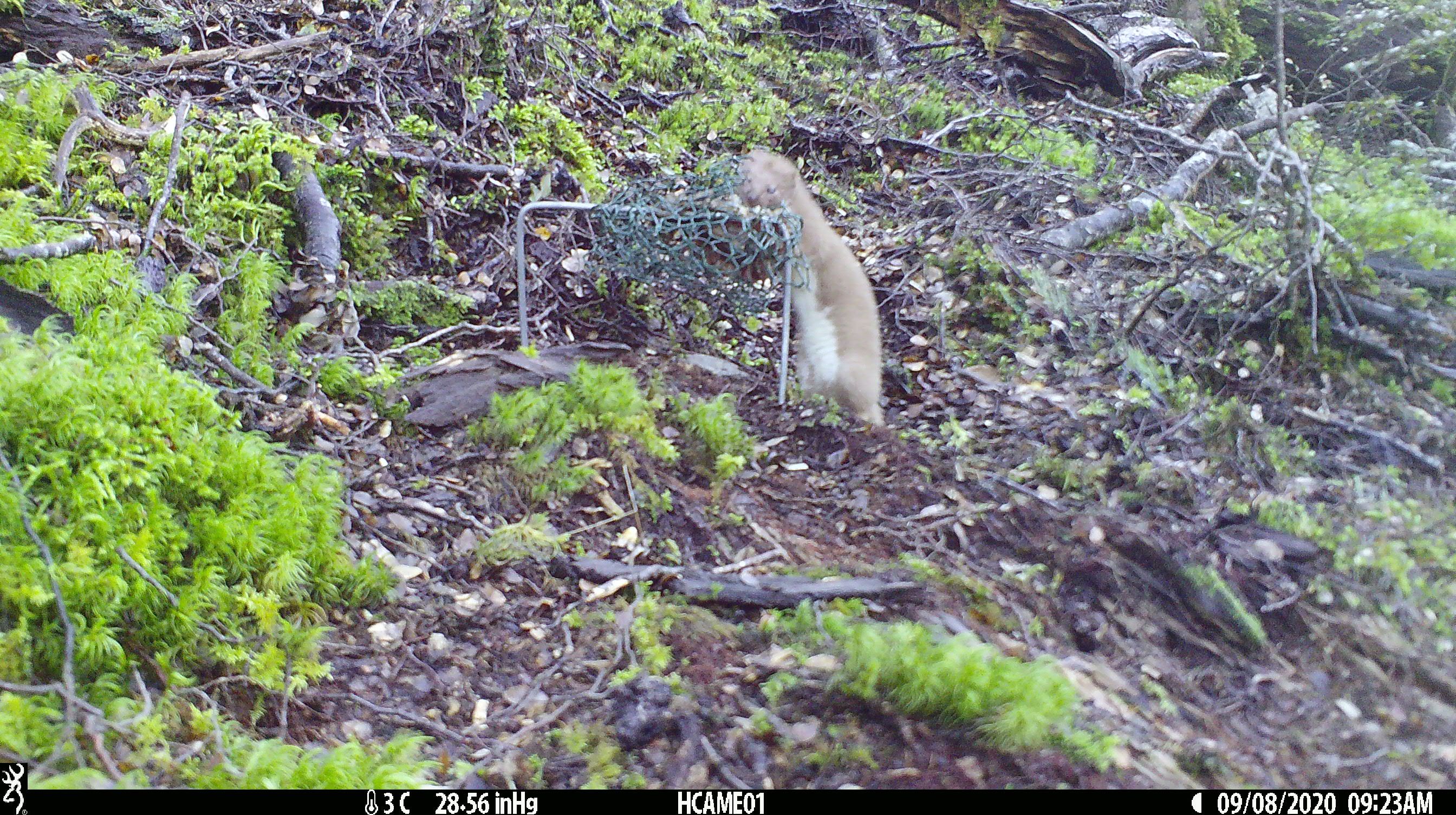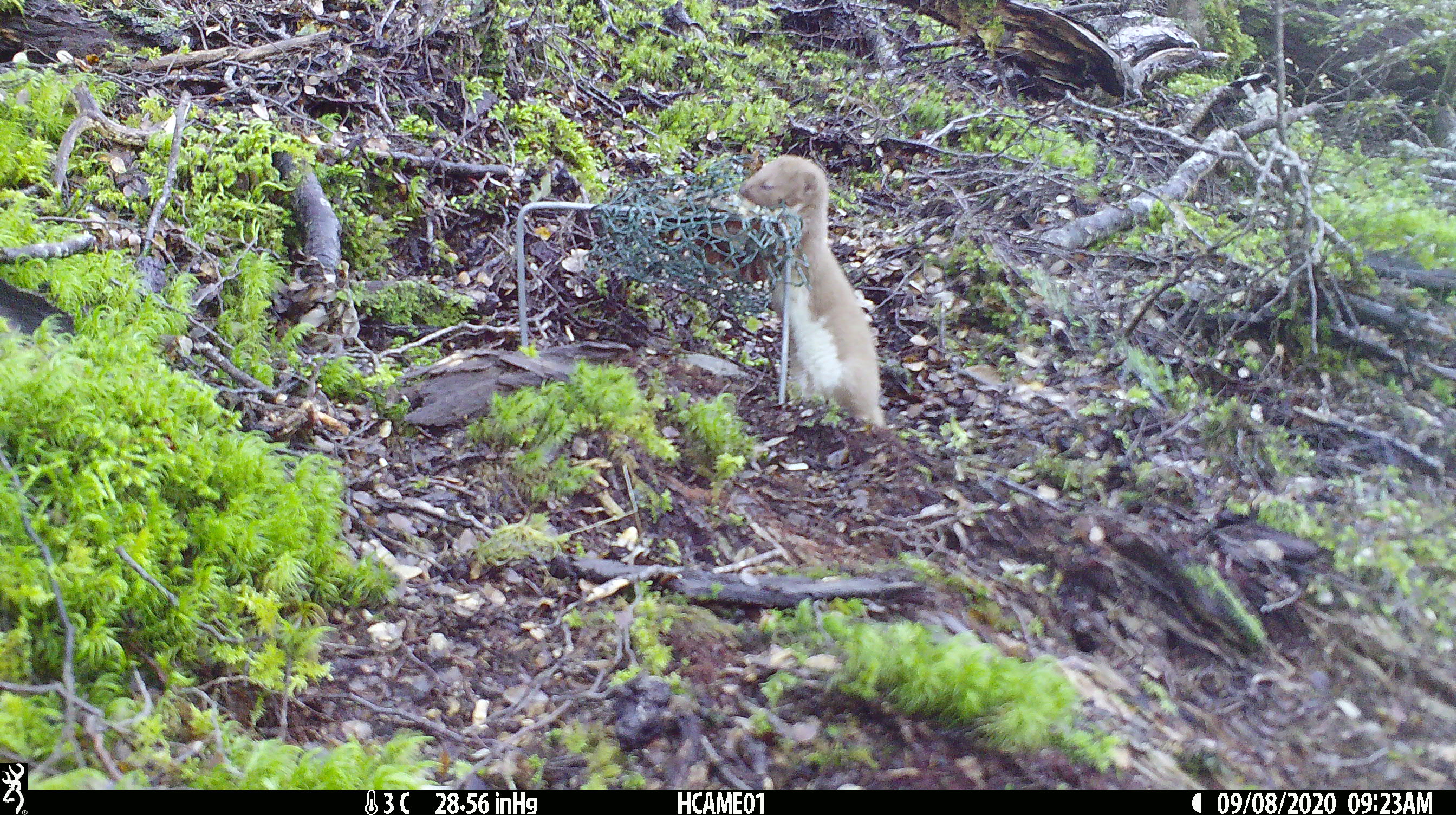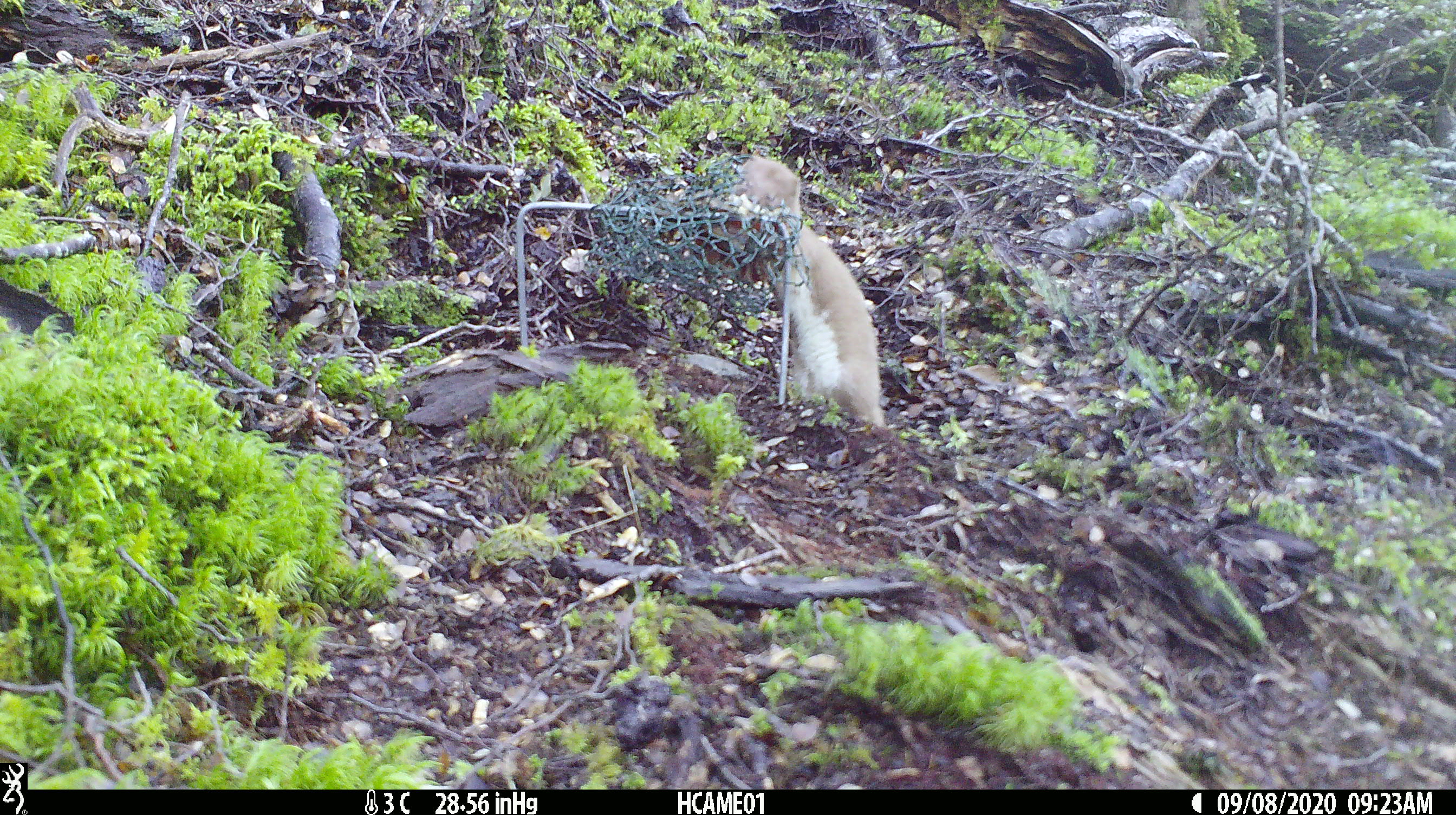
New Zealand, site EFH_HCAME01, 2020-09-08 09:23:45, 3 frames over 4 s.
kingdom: Animalia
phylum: Chordata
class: Mammalia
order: Carnivora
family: Mustelidae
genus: Mustela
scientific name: Mustela nivalis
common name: least weasel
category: weasel